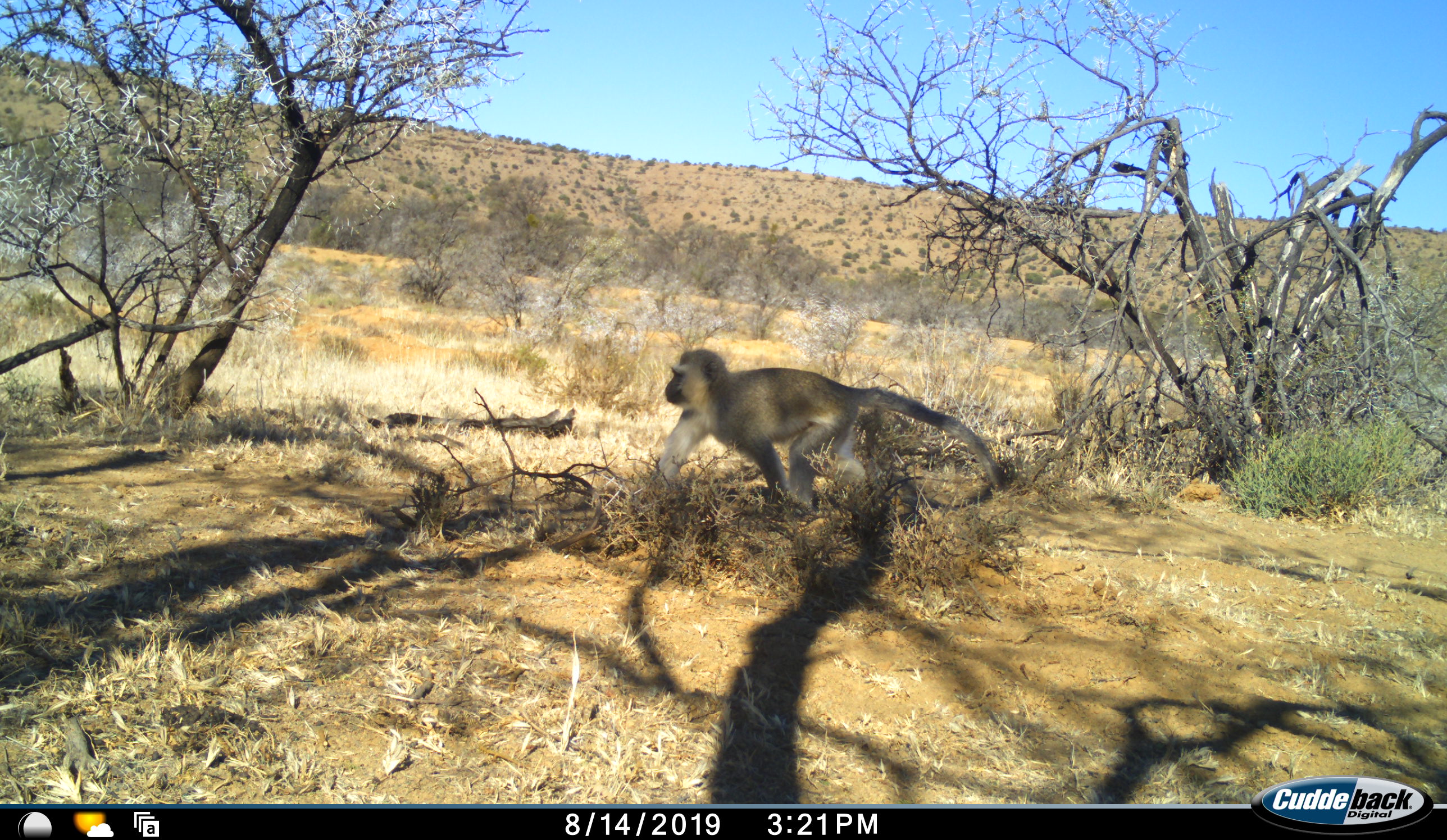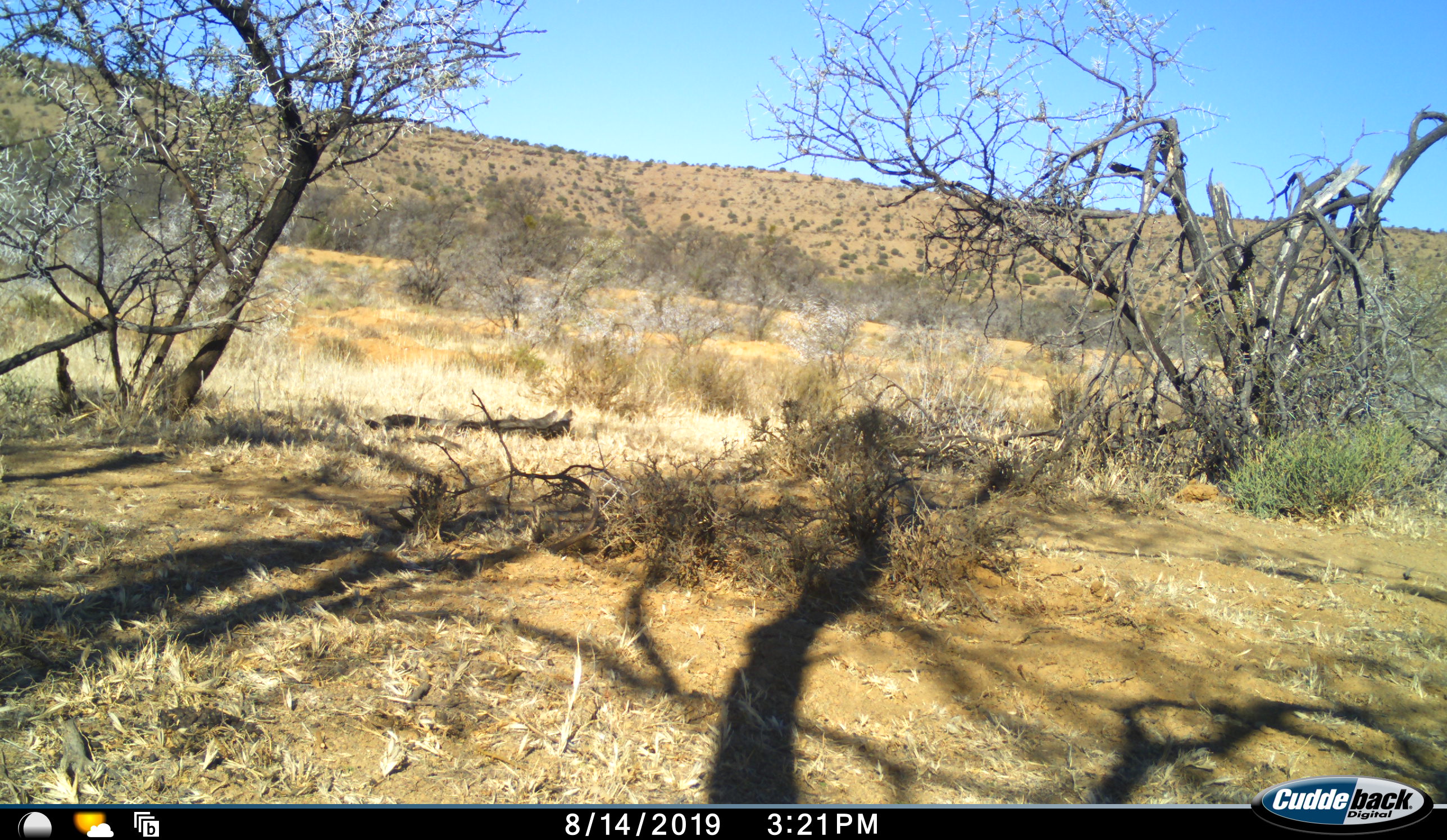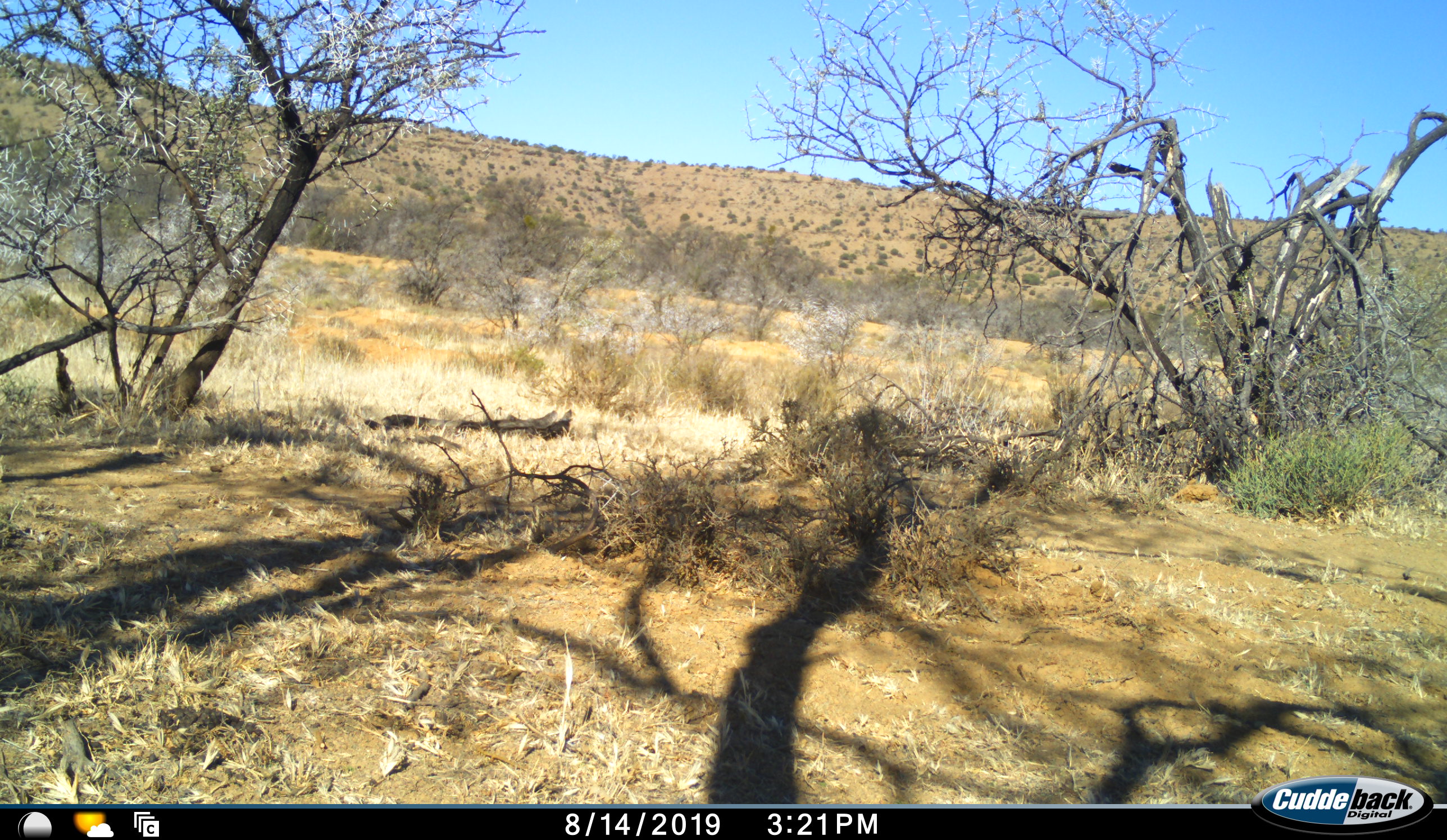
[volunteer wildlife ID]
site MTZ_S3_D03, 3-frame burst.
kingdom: Animalia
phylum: Chordata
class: Mammalia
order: Primates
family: Cercopithecidae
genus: Chlorocebus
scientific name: Chlorocebus pygerythrus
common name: vervet monkey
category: monkeyvervet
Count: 1.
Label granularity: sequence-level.